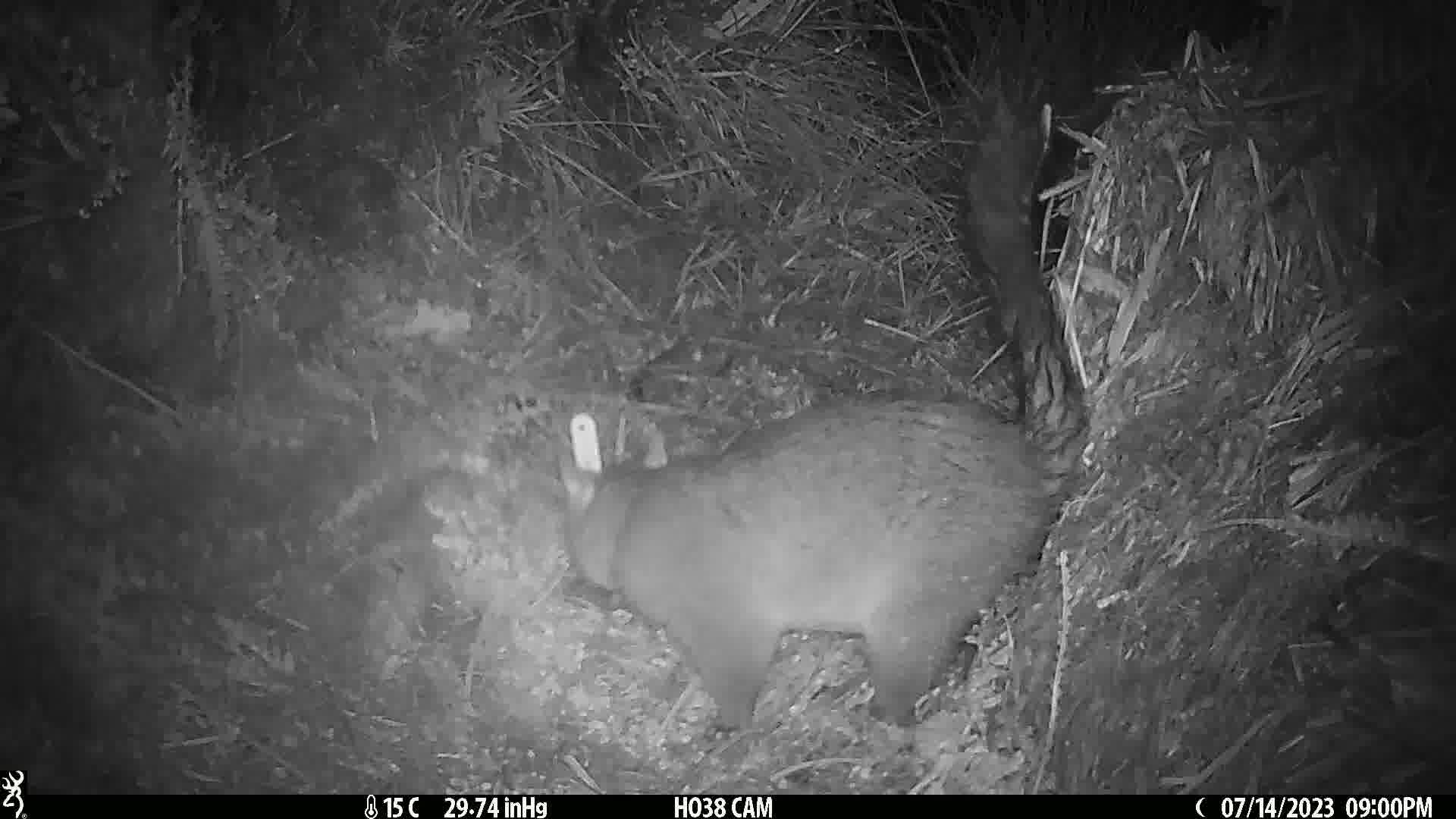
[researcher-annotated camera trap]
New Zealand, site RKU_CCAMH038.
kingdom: Animalia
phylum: Chordata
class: Mammalia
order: Diprotodontia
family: Phalangeridae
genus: Trichosurus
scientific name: Trichosurus vulpecula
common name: common brushtail possum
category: possum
Possum (common brushtail possum) (Trichosurus vulpecula).